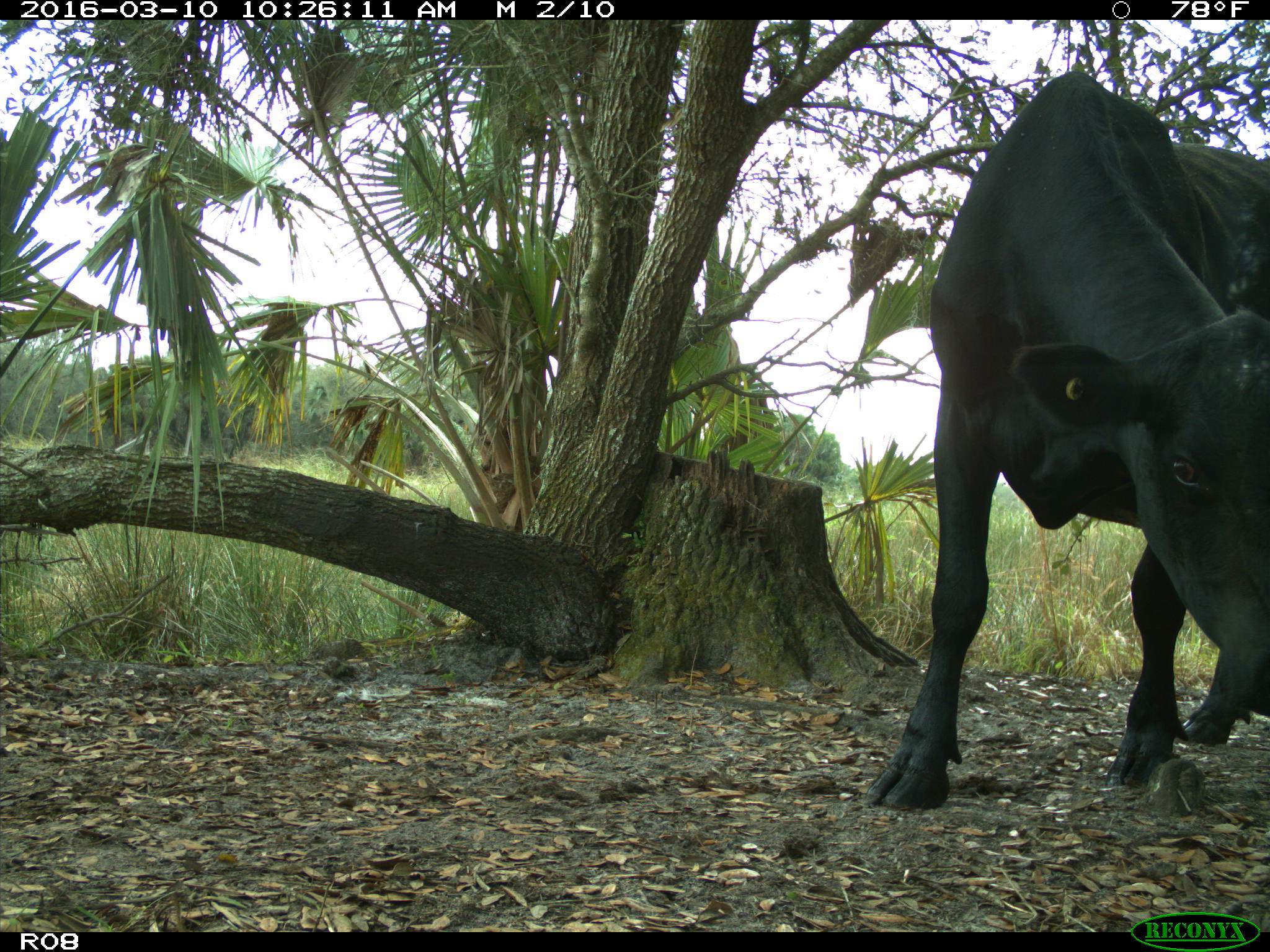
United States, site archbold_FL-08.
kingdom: Animalia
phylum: Chordata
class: Mammalia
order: Artiodactyla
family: Bovidae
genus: Bos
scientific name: Bos taurus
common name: domestic cow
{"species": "Bos taurus (domestic cow)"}